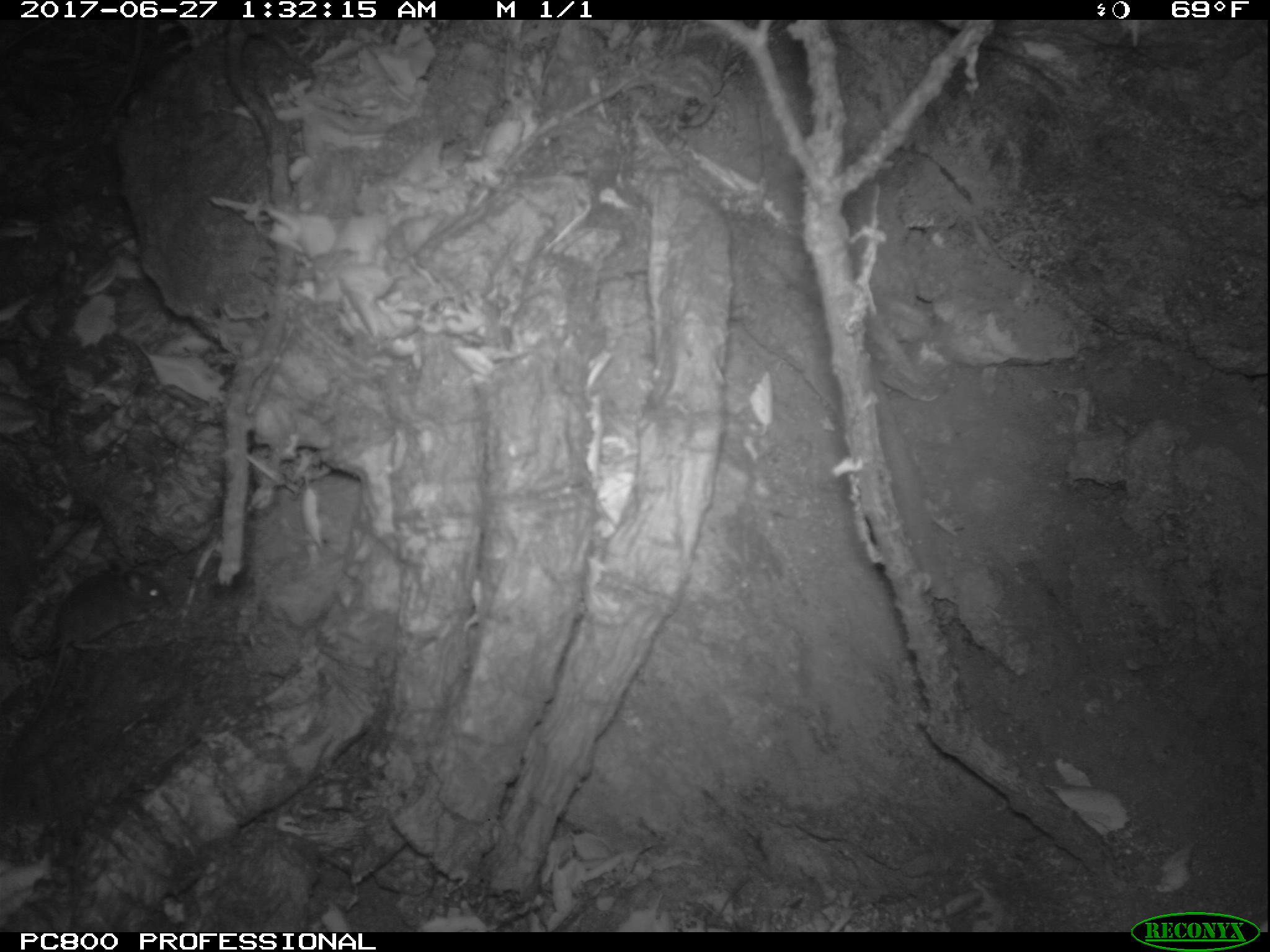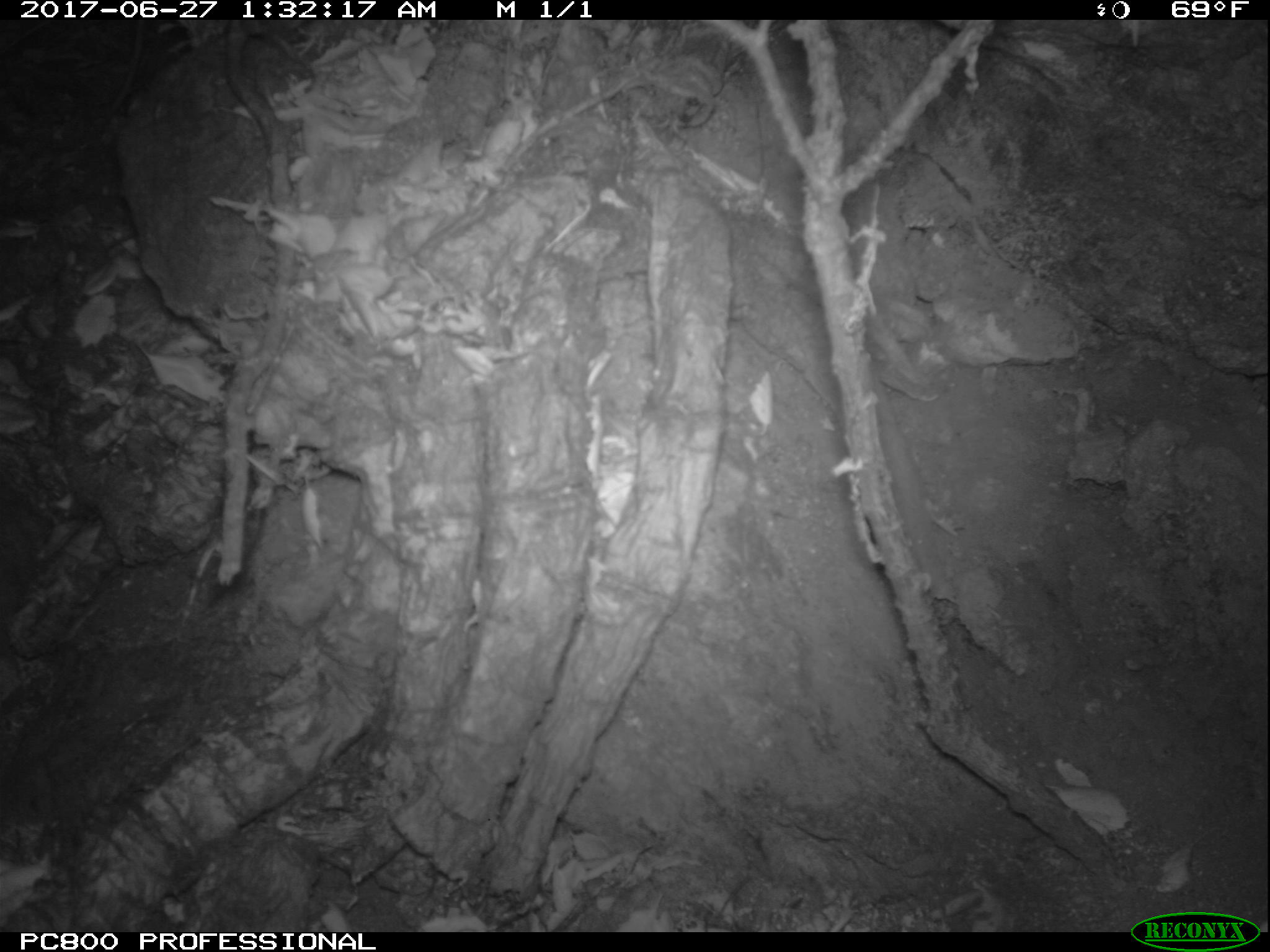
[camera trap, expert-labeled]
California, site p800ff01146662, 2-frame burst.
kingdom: Animalia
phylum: Chordata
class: Mammalia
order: Rodentia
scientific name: Rodentia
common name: rodent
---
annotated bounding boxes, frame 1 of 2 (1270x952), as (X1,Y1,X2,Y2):
rodent: (24,555,169,729)